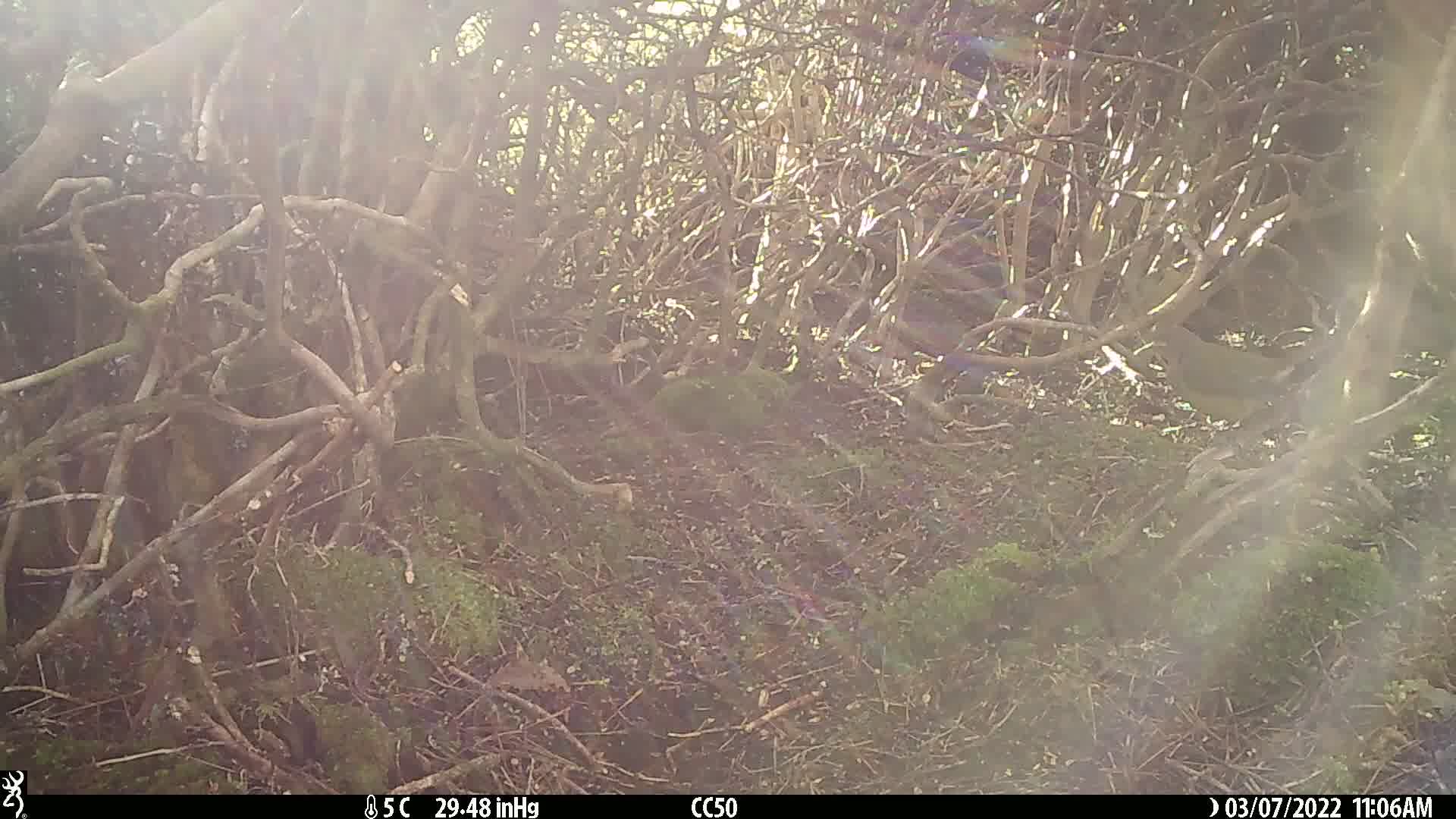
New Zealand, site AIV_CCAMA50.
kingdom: Animalia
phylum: Chordata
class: Aves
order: Passeriformes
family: Meliphagidae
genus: Anthornis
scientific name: Anthornis melanura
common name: new zealand bellbird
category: bellbird